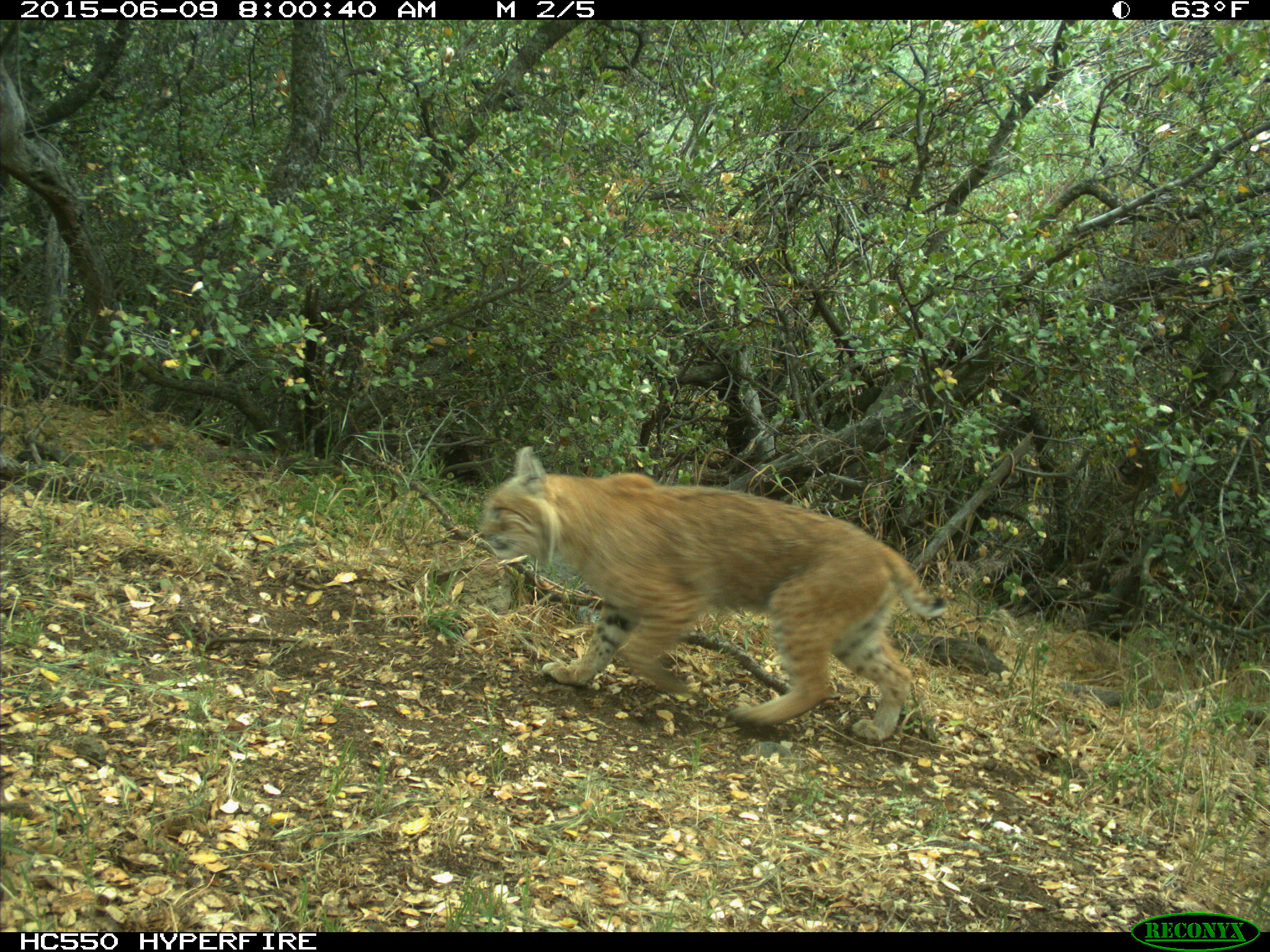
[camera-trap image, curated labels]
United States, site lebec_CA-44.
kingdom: Animalia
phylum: Chordata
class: Mammalia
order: Carnivora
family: Felidae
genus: Lynx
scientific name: Lynx rufus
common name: bobcat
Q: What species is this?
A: Lynx rufus (bobcat).